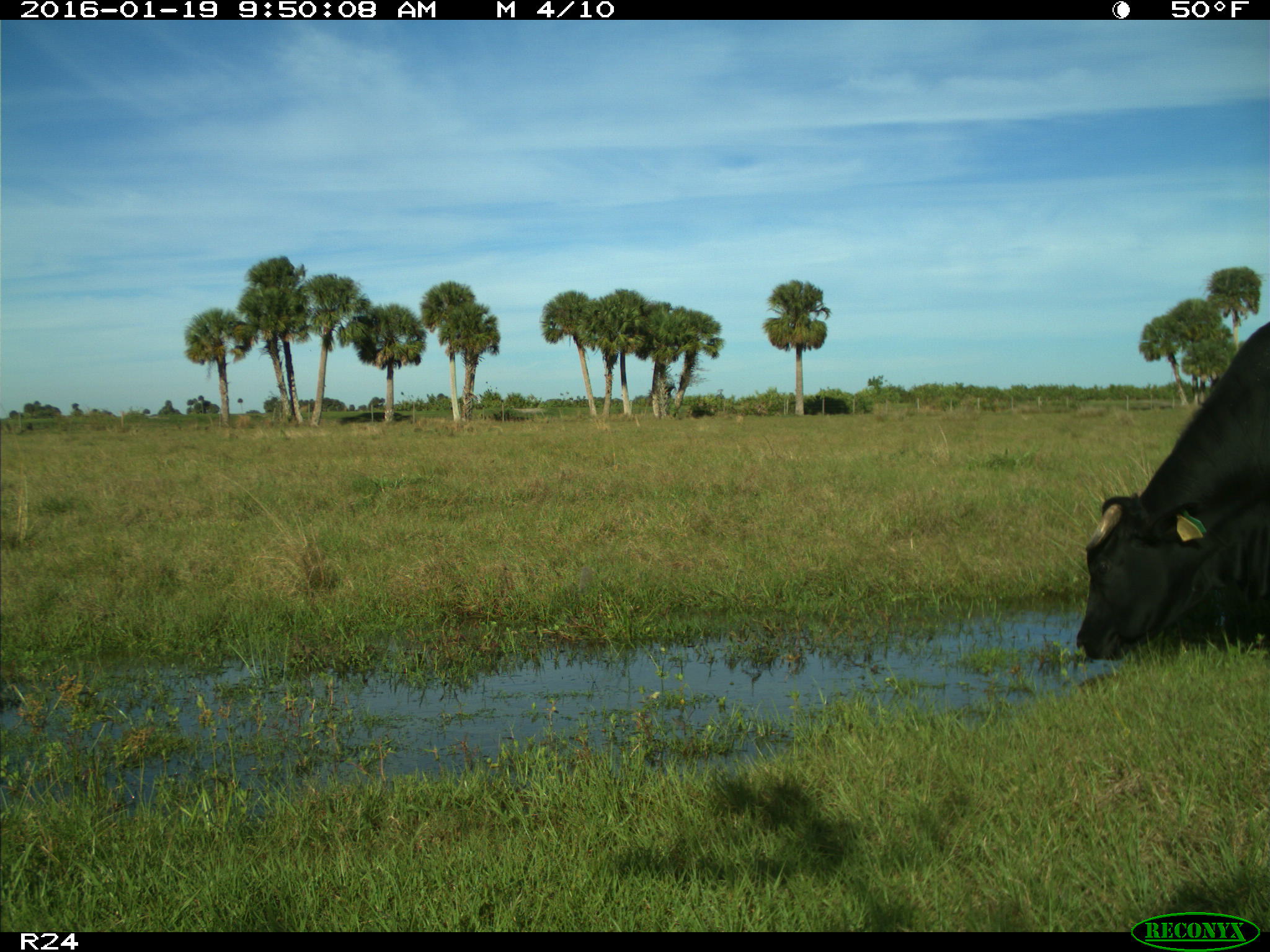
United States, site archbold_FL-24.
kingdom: Animalia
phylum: Chordata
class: Mammalia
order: Artiodactyla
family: Bovidae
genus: Bos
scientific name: Bos taurus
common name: domestic cow